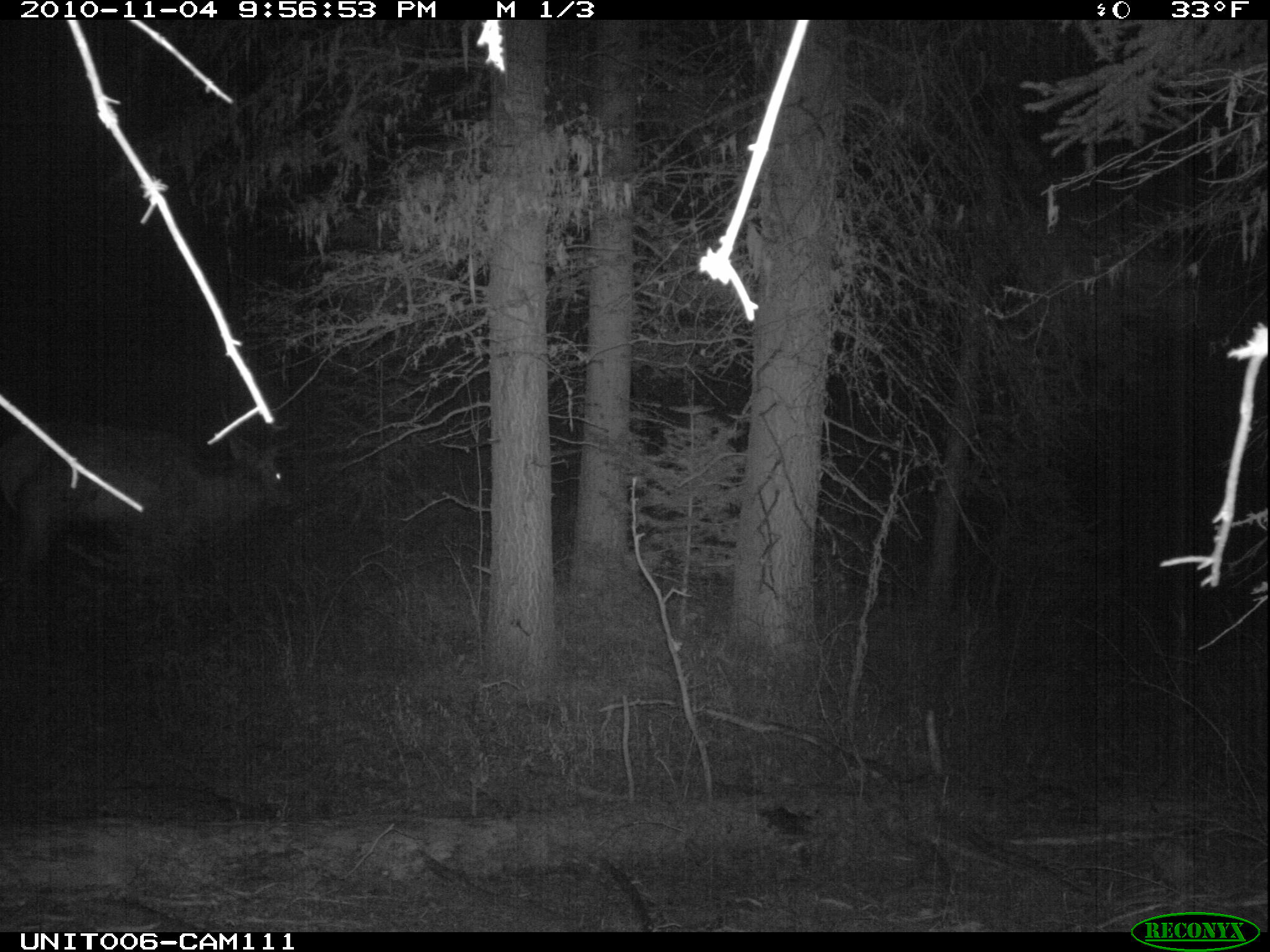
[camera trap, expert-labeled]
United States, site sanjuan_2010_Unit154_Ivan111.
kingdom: Animalia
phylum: Chordata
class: Mammalia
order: Artiodactyla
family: Cervidae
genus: Cervus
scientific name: Cervus elaphus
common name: red deer